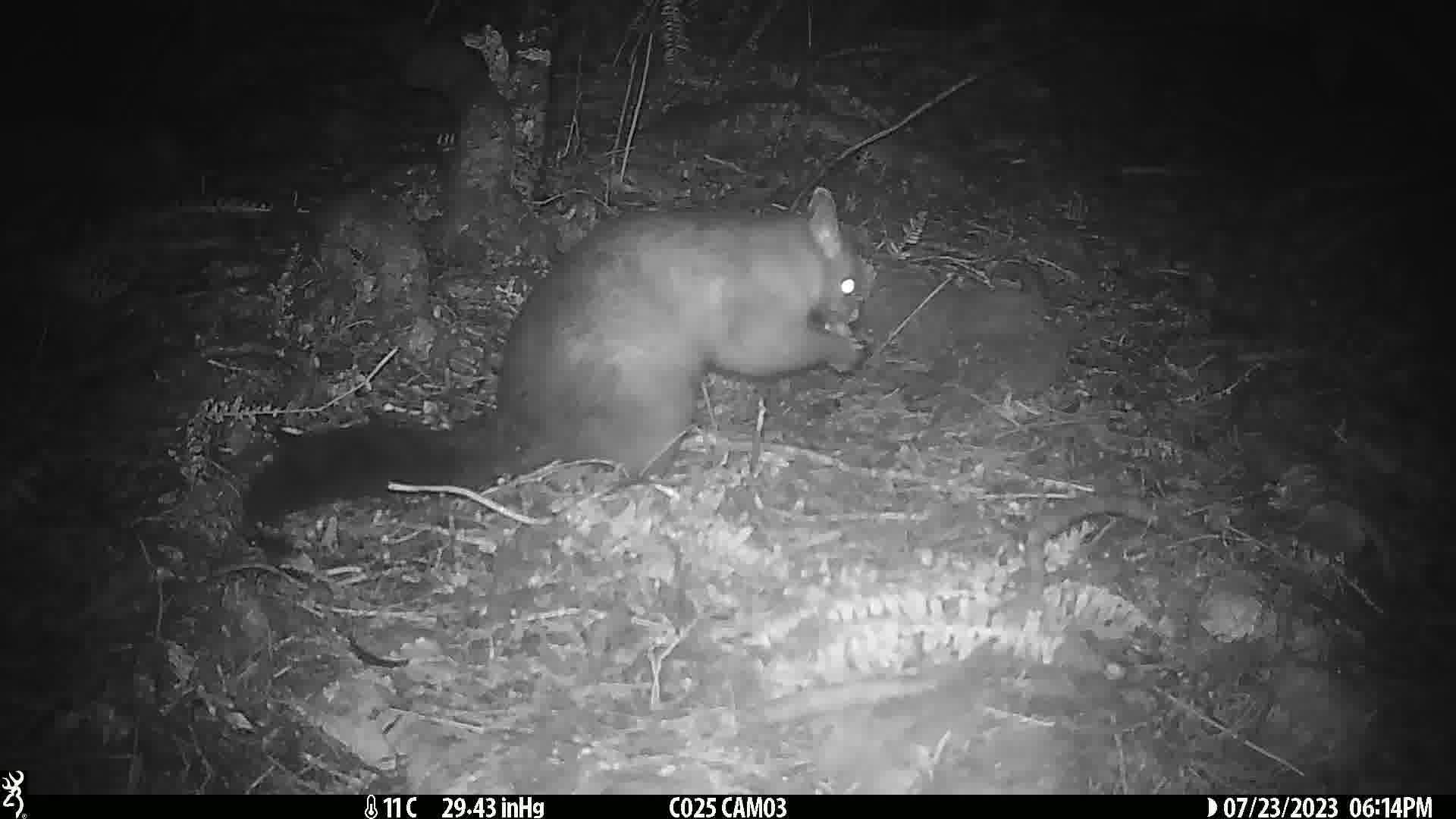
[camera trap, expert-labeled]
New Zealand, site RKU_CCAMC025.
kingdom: Animalia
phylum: Chordata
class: Mammalia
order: Diprotodontia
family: Phalangeridae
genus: Trichosurus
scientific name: Trichosurus vulpecula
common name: common brushtail possum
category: possum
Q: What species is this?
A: Possum (common brushtail possum) (Trichosurus vulpecula).